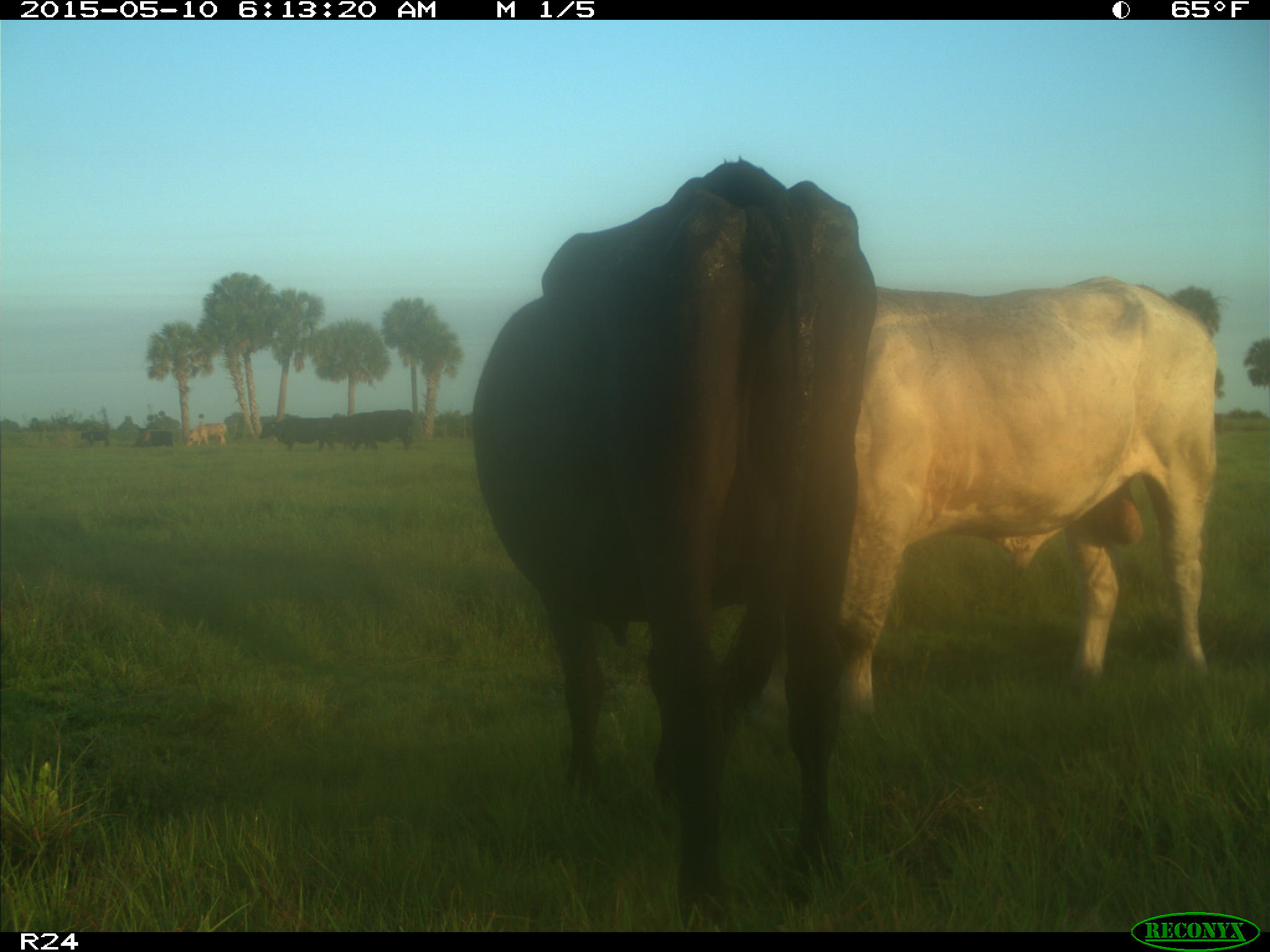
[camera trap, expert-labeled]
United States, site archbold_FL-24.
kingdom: Animalia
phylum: Chordata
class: Mammalia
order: Artiodactyla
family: Bovidae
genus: Bos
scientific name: Bos taurus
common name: domestic cow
Bos taurus (domestic cow).